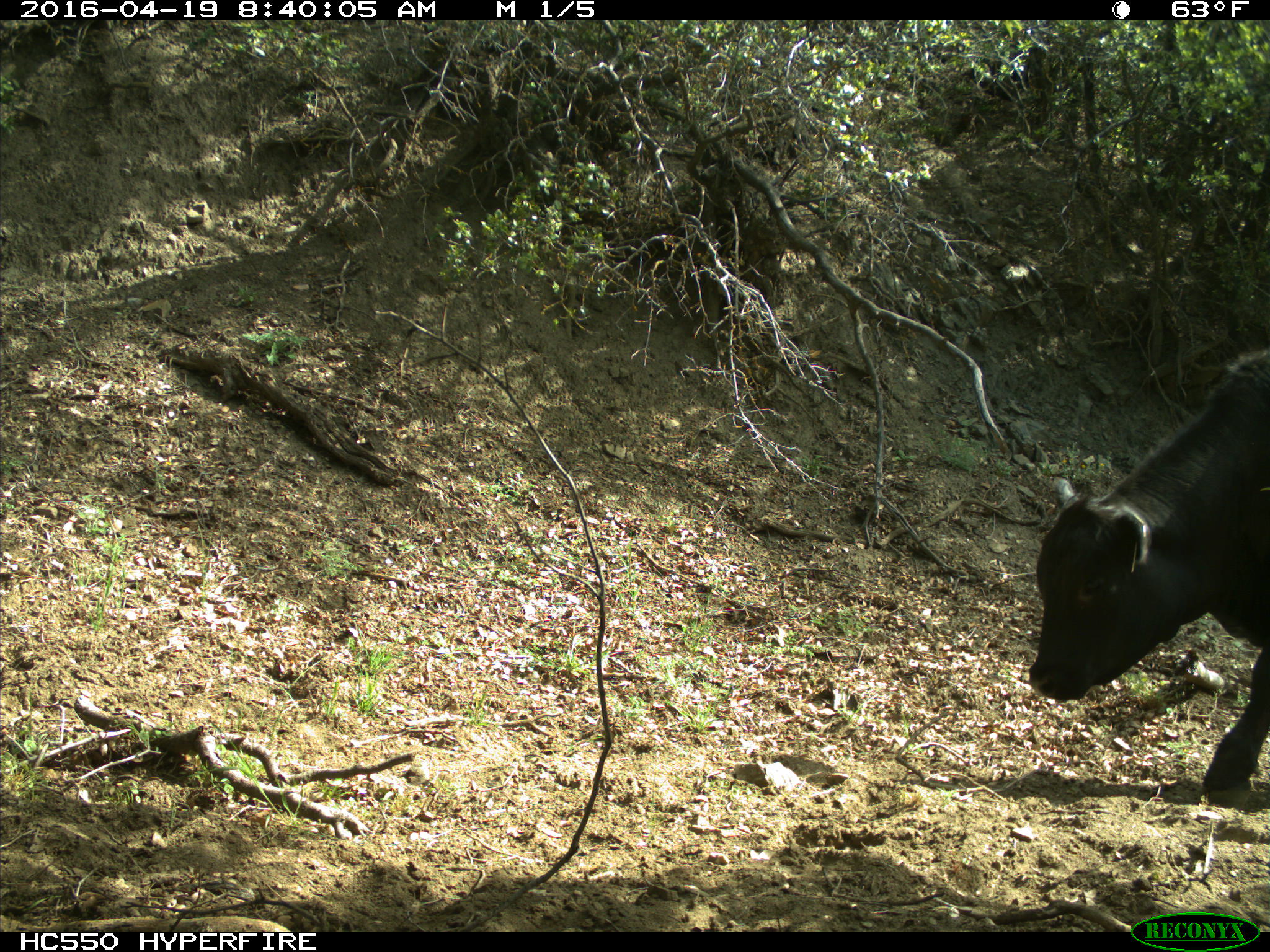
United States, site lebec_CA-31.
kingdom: Animalia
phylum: Chordata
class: Mammalia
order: Artiodactyla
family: Bovidae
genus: Bos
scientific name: Bos taurus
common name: domestic cow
Bos taurus (domestic cow).